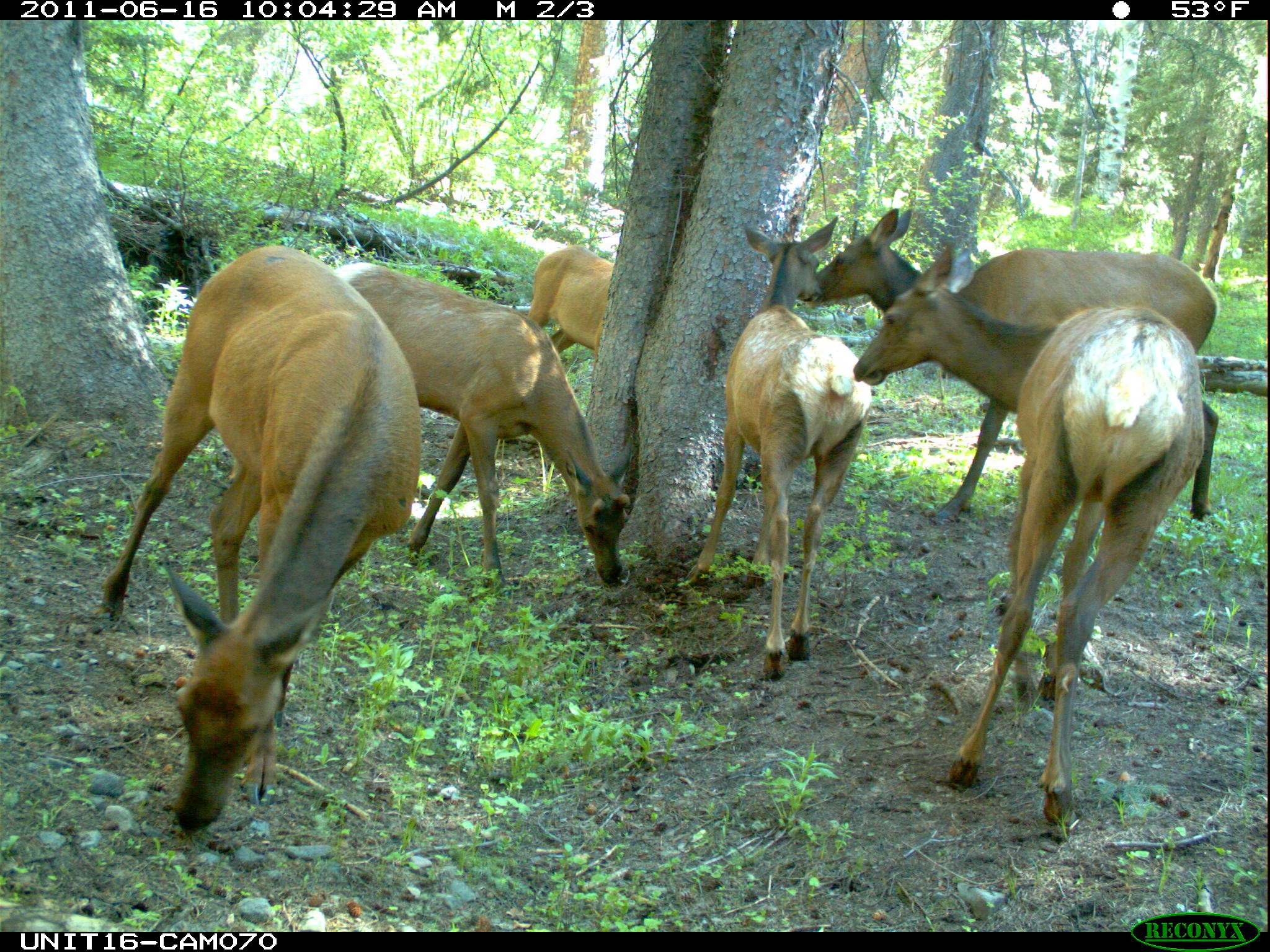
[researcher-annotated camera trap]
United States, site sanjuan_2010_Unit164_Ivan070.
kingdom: Animalia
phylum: Chordata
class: Mammalia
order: Artiodactyla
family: Cervidae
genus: Cervus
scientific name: Cervus elaphus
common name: red deer